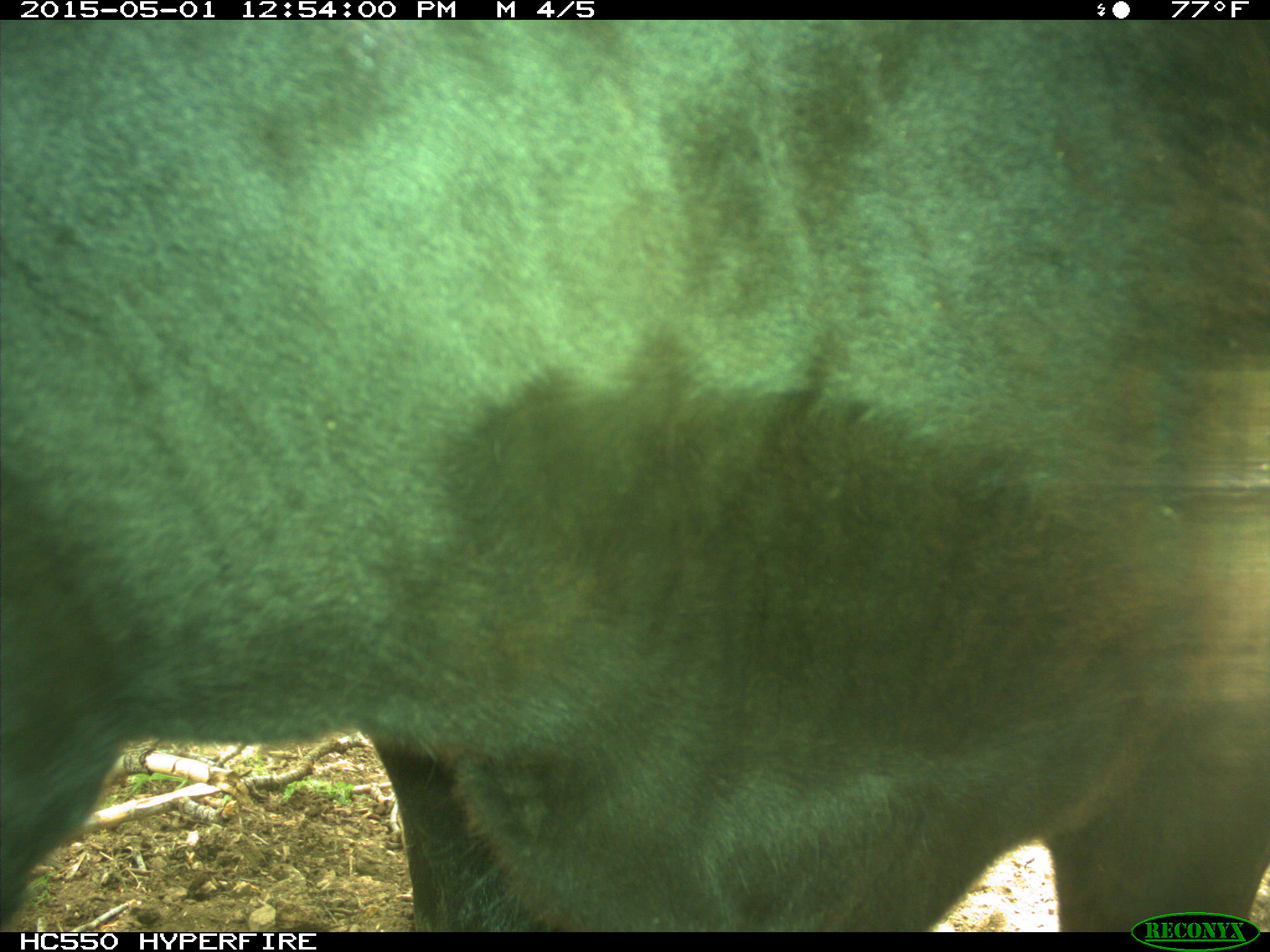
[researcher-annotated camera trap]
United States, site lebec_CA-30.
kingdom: Animalia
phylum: Chordata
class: Mammalia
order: Artiodactyla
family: Bovidae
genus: Bos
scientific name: Bos taurus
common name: domestic cow